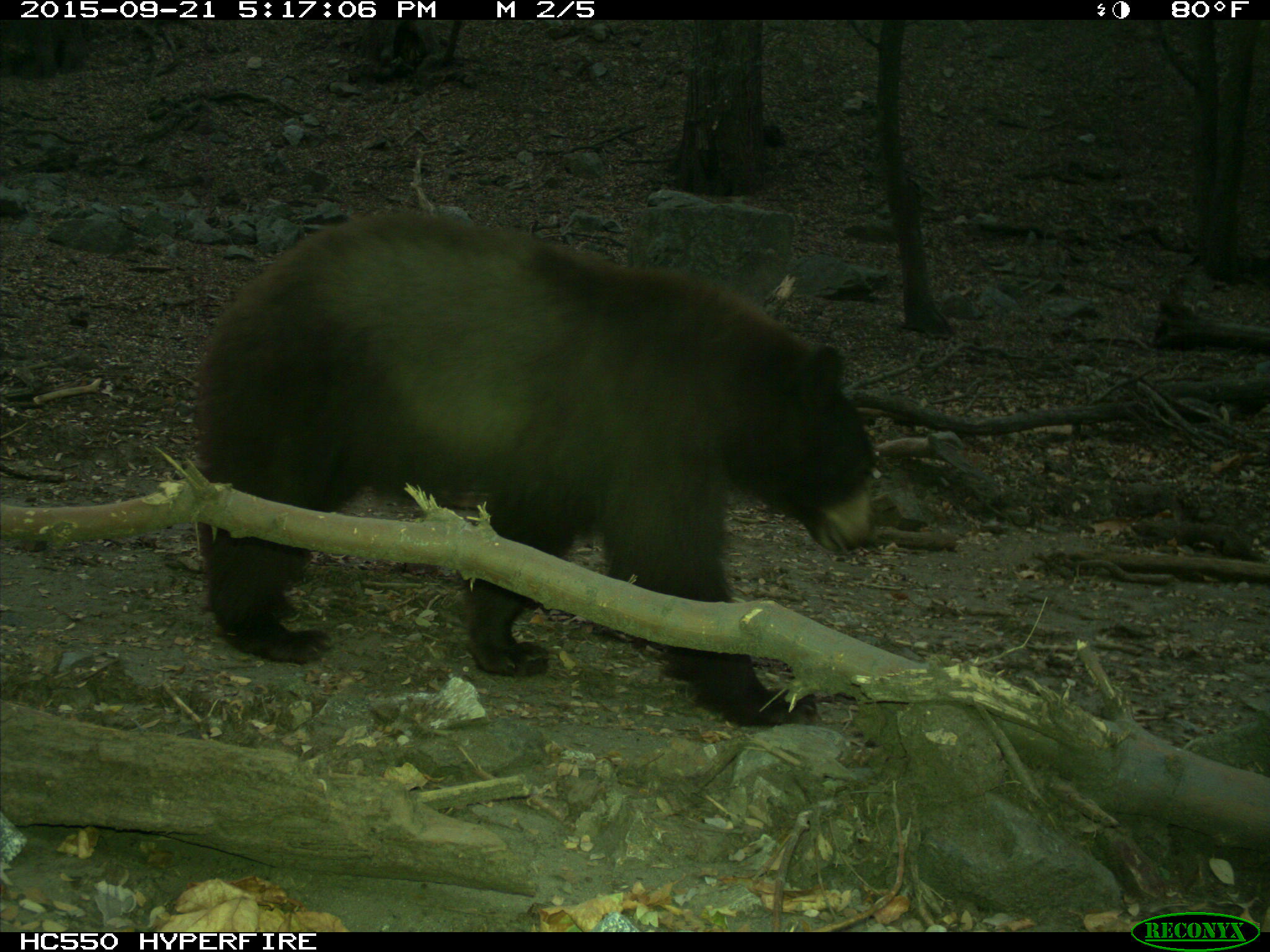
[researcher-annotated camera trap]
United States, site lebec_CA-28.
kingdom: Animalia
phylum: Chordata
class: Mammalia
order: Carnivora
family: Ursidae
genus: Ursus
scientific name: Ursus americanus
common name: american black bear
Ursus americanus (american black bear).